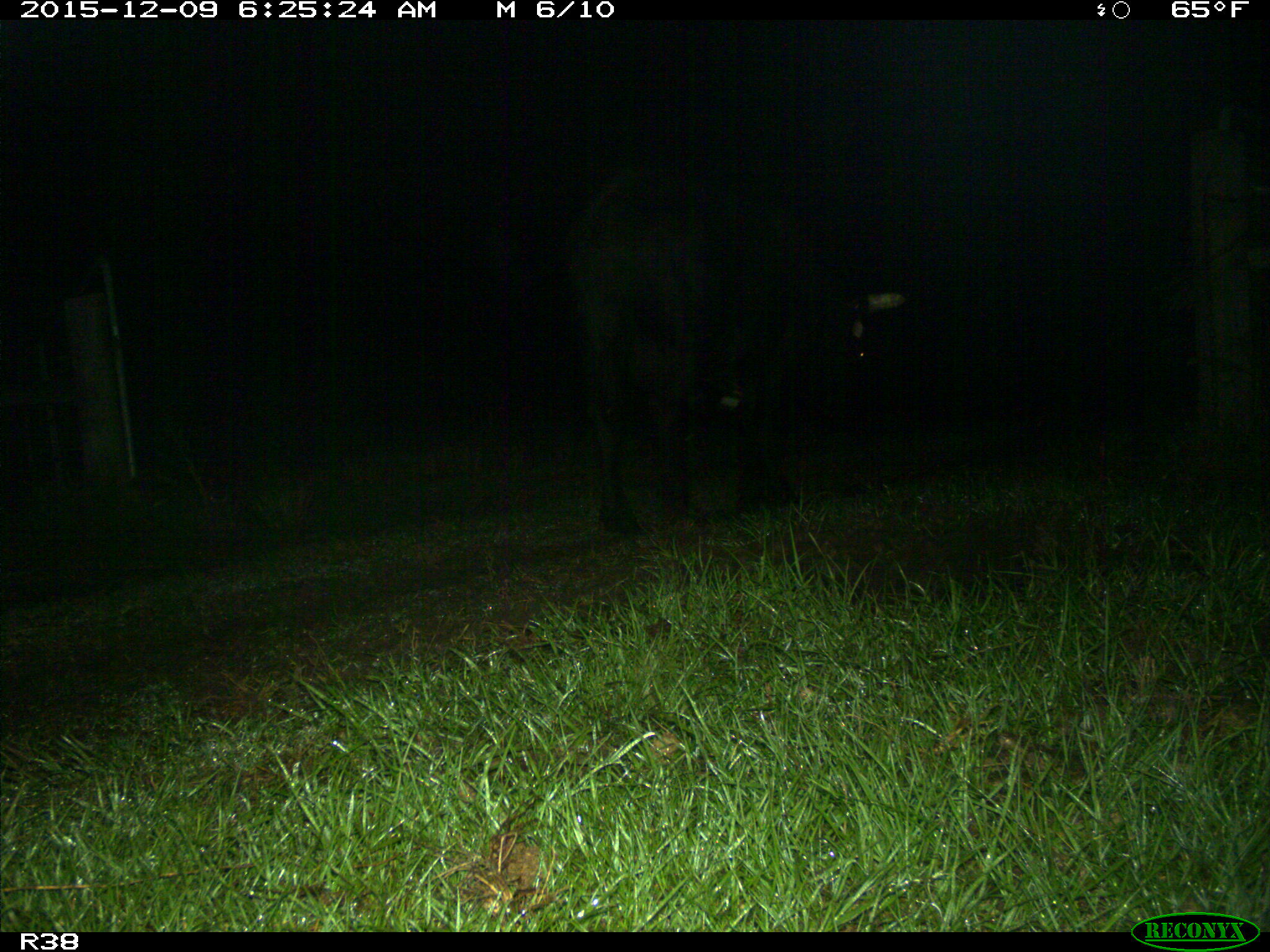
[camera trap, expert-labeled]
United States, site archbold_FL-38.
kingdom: Animalia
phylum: Chordata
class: Mammalia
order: Artiodactyla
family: Bovidae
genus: Bos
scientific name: Bos taurus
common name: domestic cow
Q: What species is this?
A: Bos taurus (domestic cow).